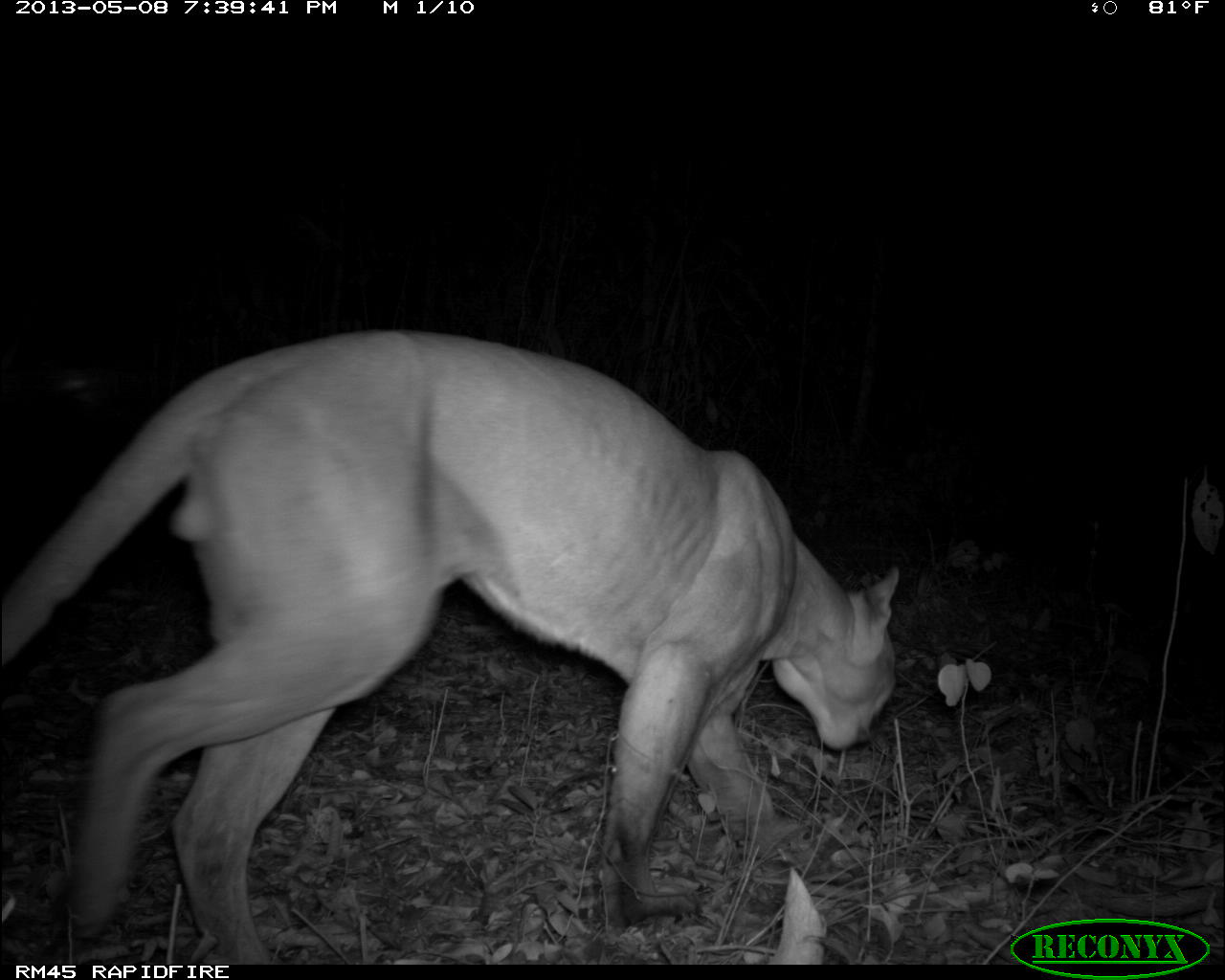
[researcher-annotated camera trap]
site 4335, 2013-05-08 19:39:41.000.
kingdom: Animalia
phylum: Chordata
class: Mammalia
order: Carnivora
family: Felidae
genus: Puma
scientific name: Puma concolor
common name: mountain lion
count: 1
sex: male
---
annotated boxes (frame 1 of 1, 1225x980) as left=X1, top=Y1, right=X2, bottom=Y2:
puma concolor: left=0, top=326, right=898, bottom=964